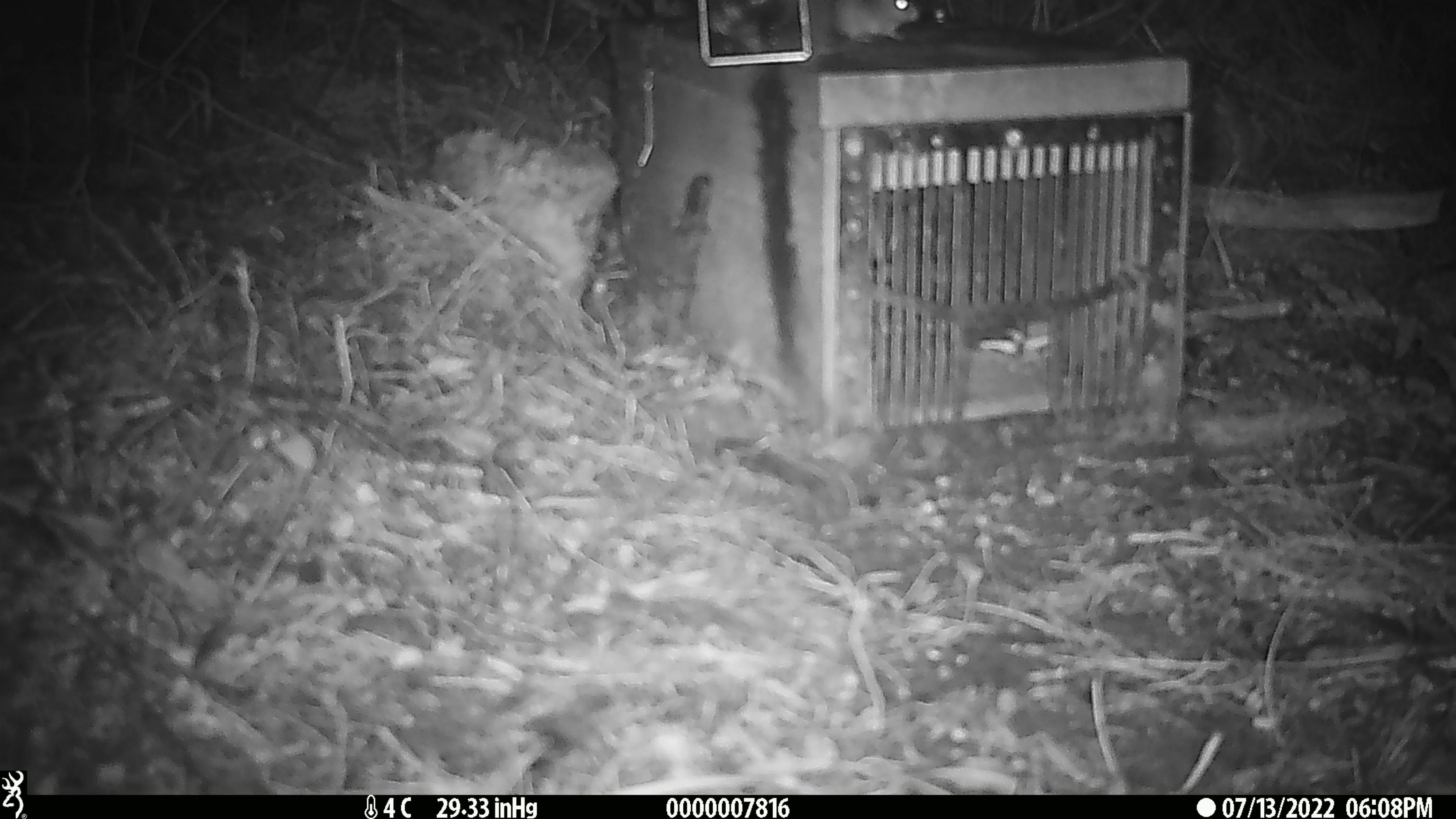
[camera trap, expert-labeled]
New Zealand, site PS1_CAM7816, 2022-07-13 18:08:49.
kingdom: Animalia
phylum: Chordata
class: Mammalia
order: Rodentia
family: Muridae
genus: Mus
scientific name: Mus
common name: mouse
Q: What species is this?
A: Mouse (Mus).